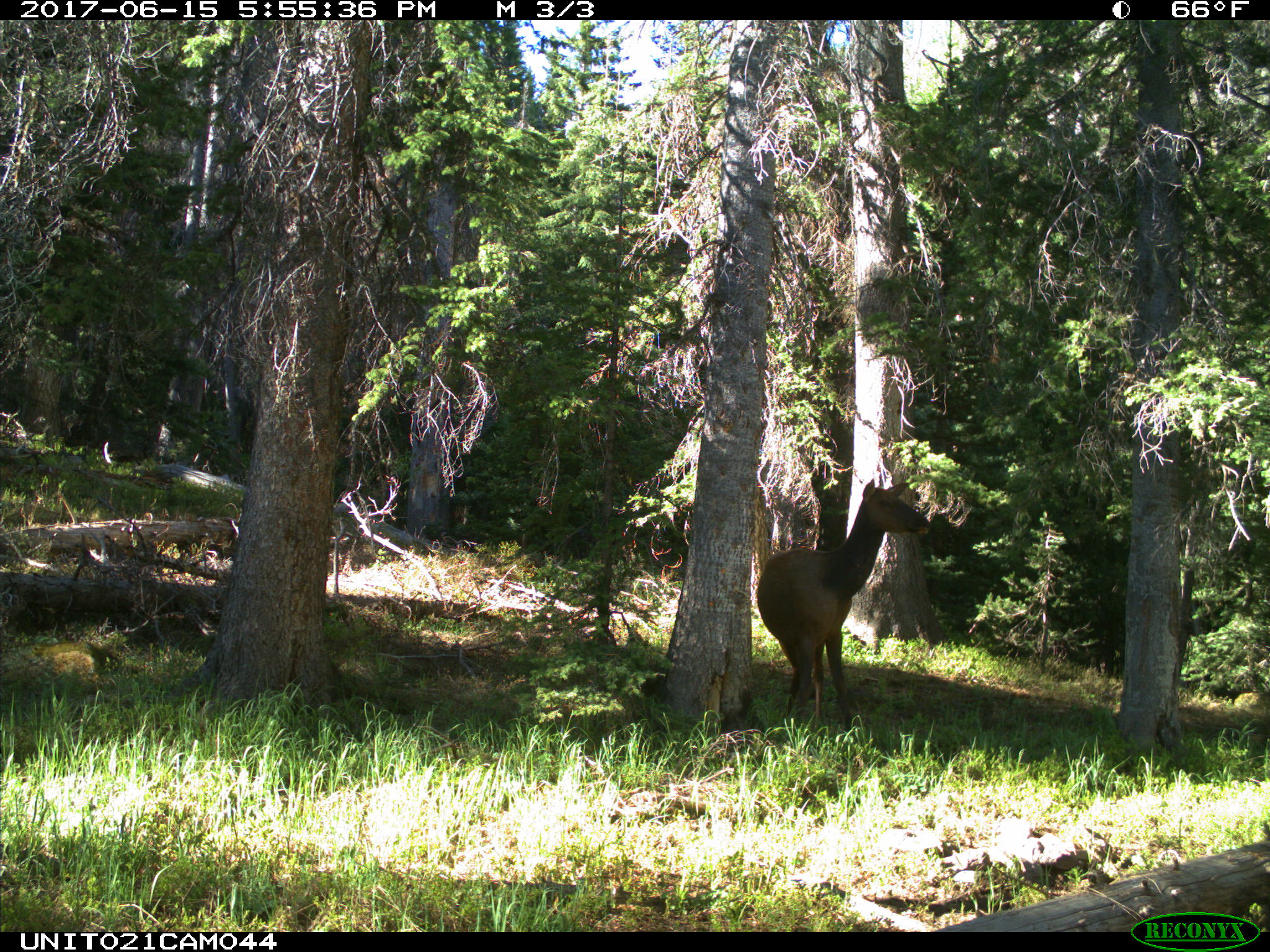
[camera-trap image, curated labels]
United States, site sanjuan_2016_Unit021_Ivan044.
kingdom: Animalia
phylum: Chordata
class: Mammalia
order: Artiodactyla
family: Cervidae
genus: Cervus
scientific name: Cervus elaphus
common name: red deer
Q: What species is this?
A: Cervus elaphus (red deer).